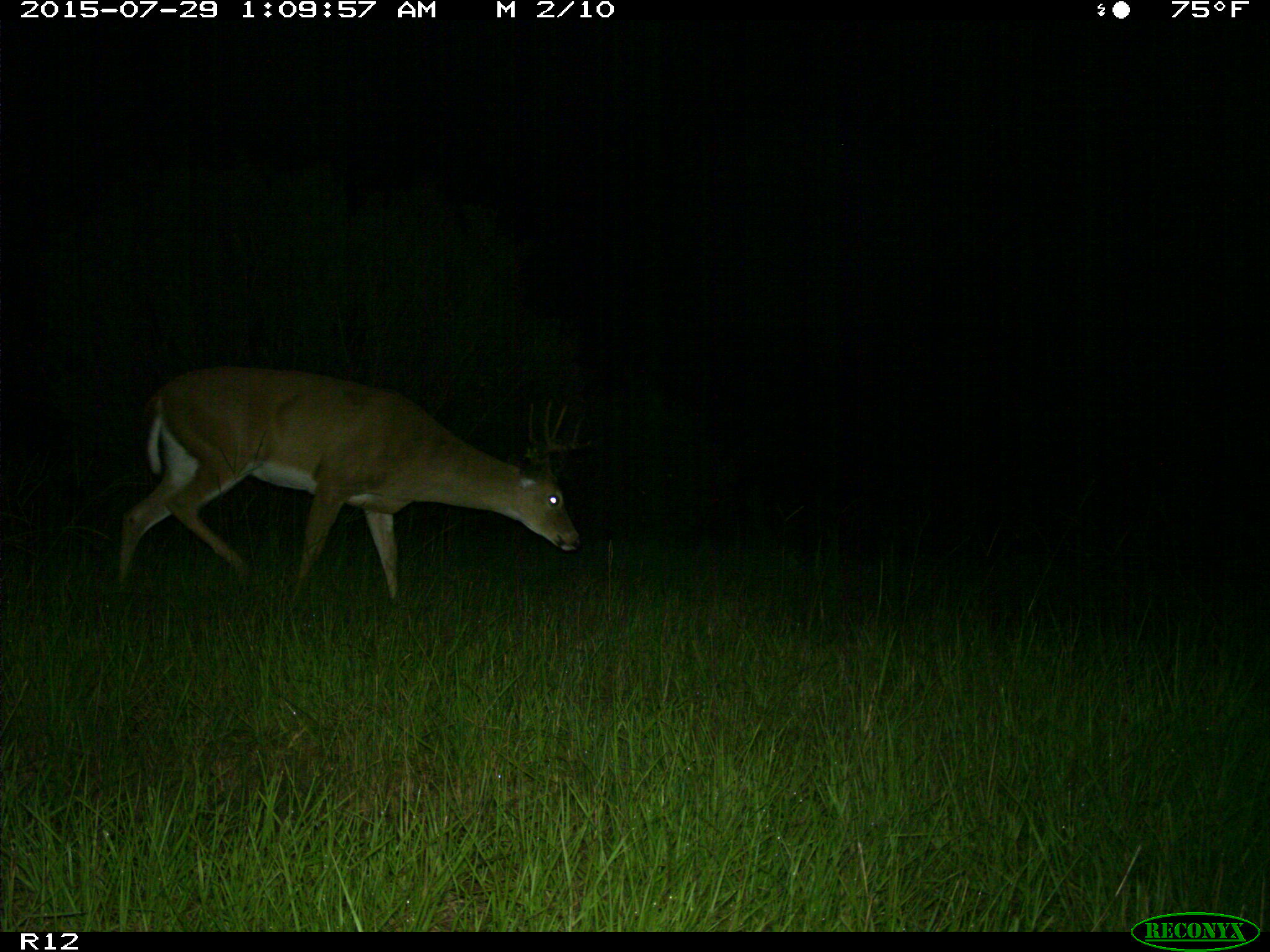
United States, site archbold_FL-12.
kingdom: Animalia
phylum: Chordata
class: Mammalia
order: Artiodactyla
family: Cervidae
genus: Odocoileus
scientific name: Odocoileus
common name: deer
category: unidentified deer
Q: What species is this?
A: Unidentified deer (deer) (Odocoileus).